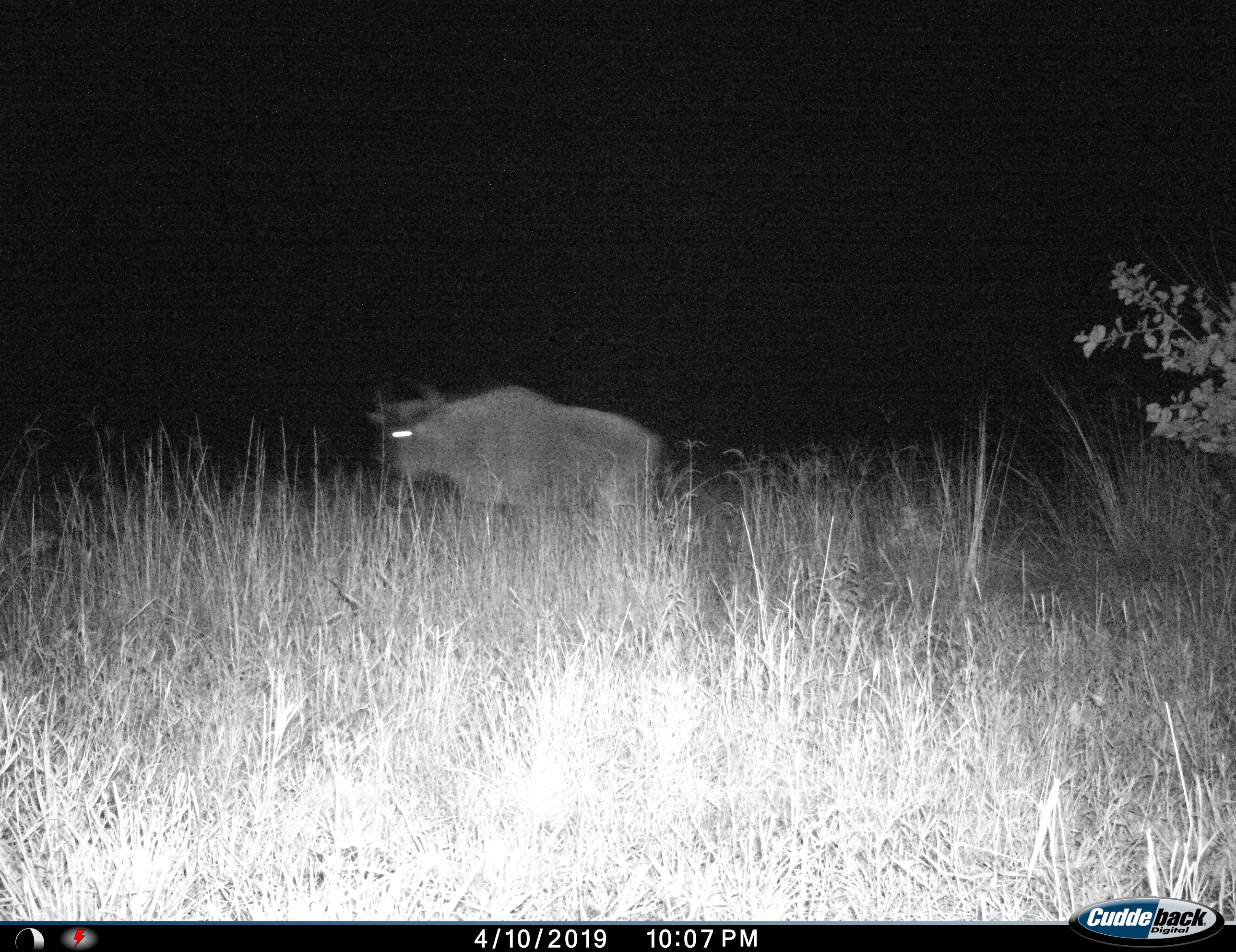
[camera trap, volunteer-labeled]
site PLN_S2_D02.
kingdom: Animalia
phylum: Chordata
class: Mammalia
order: Artiodactyla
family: Bovidae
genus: Connochaetes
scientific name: Connochaetes taurinus taurinus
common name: blue wildebeest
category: wildebeestblue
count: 1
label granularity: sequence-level